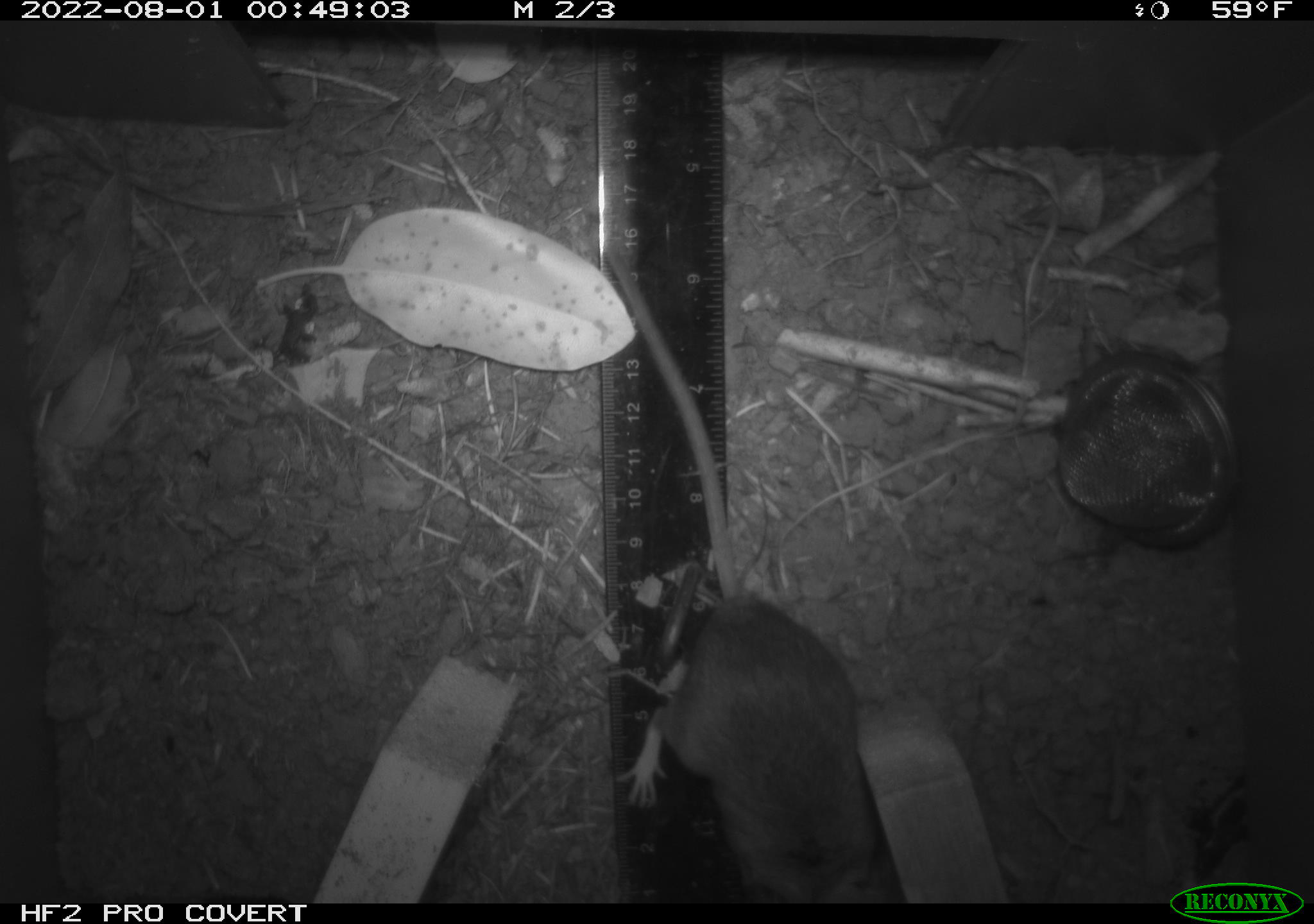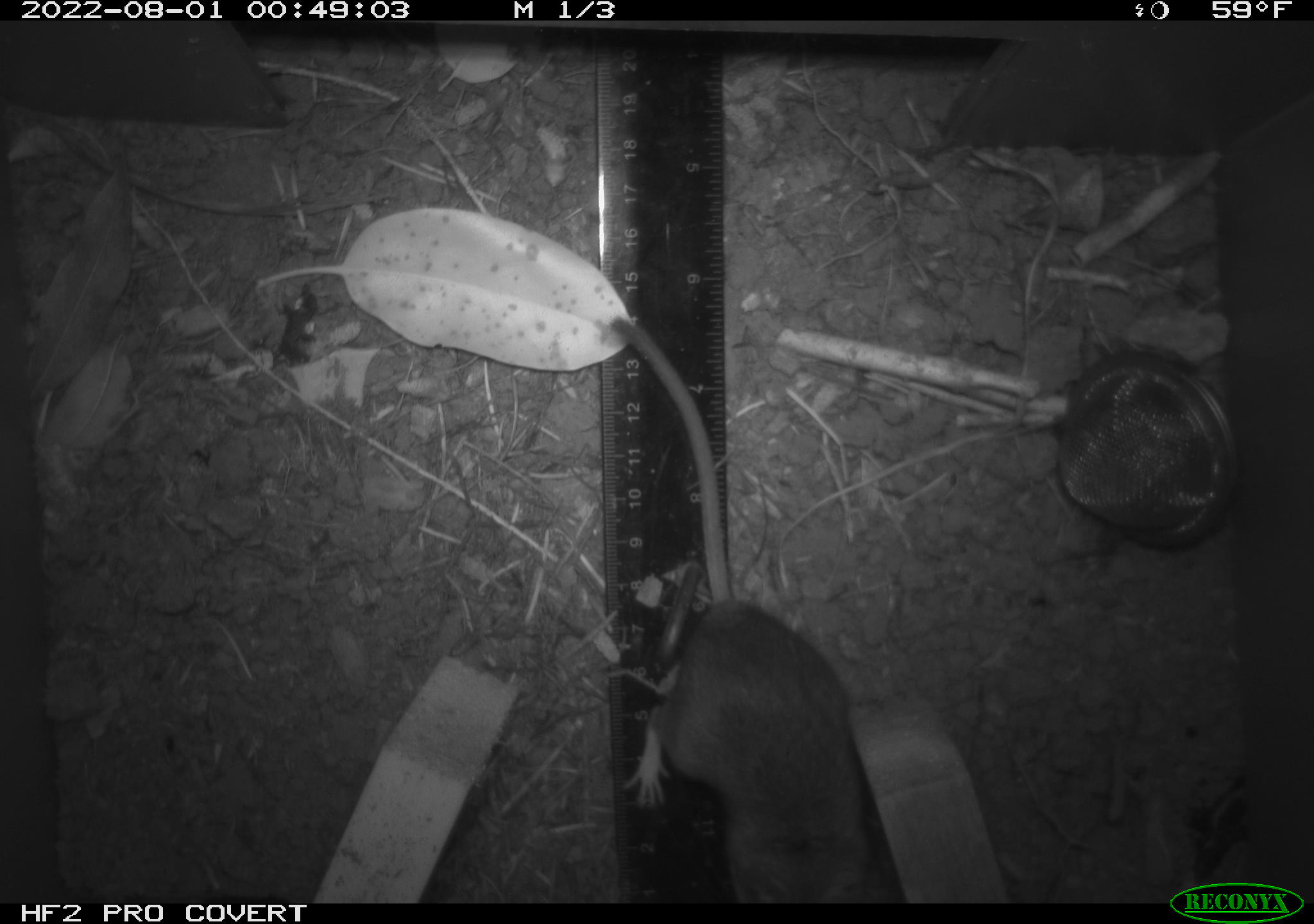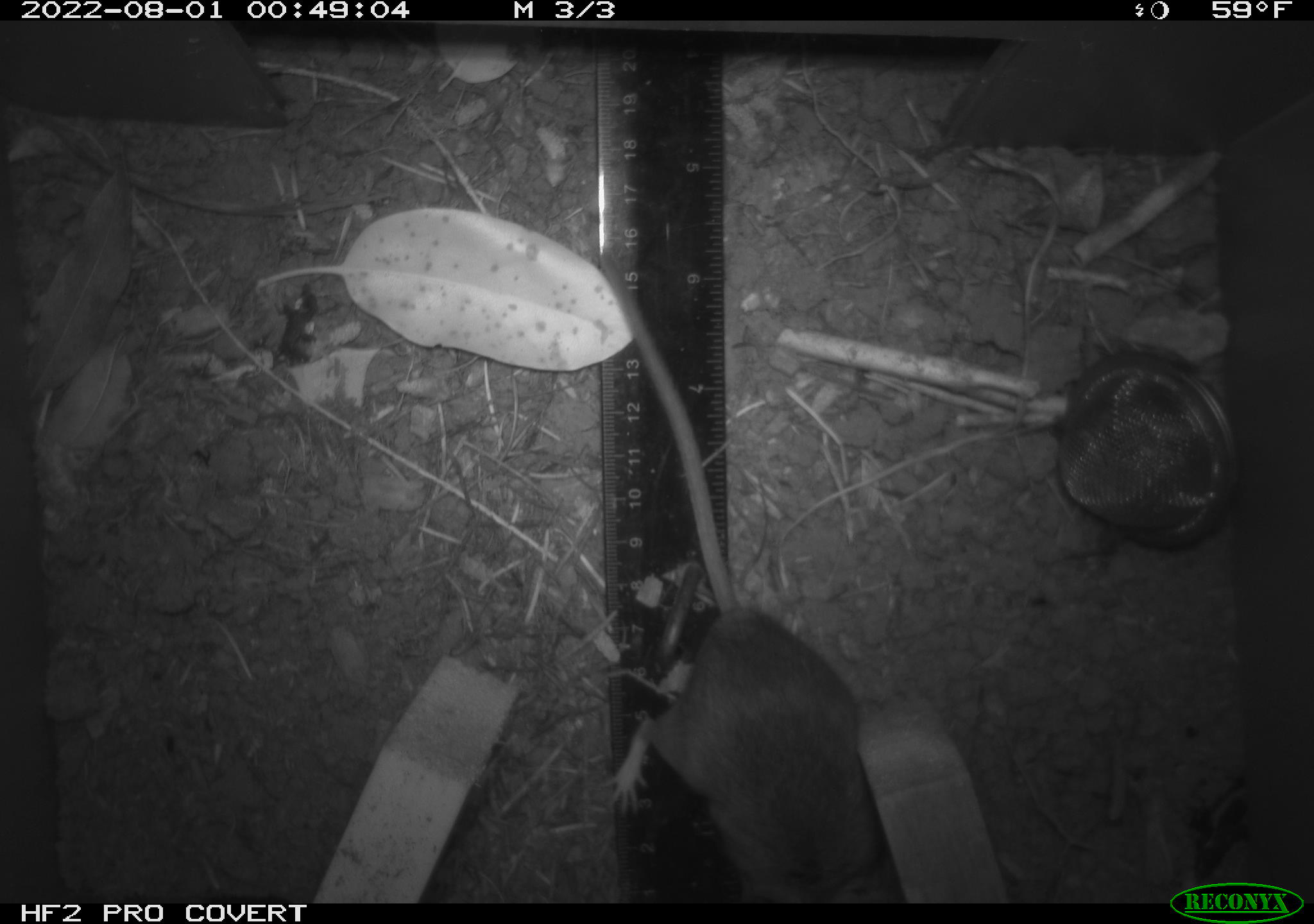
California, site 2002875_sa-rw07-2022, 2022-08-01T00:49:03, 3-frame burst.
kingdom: Animalia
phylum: Chordata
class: Mammalia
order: Rodentia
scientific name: Rodentia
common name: mouse species